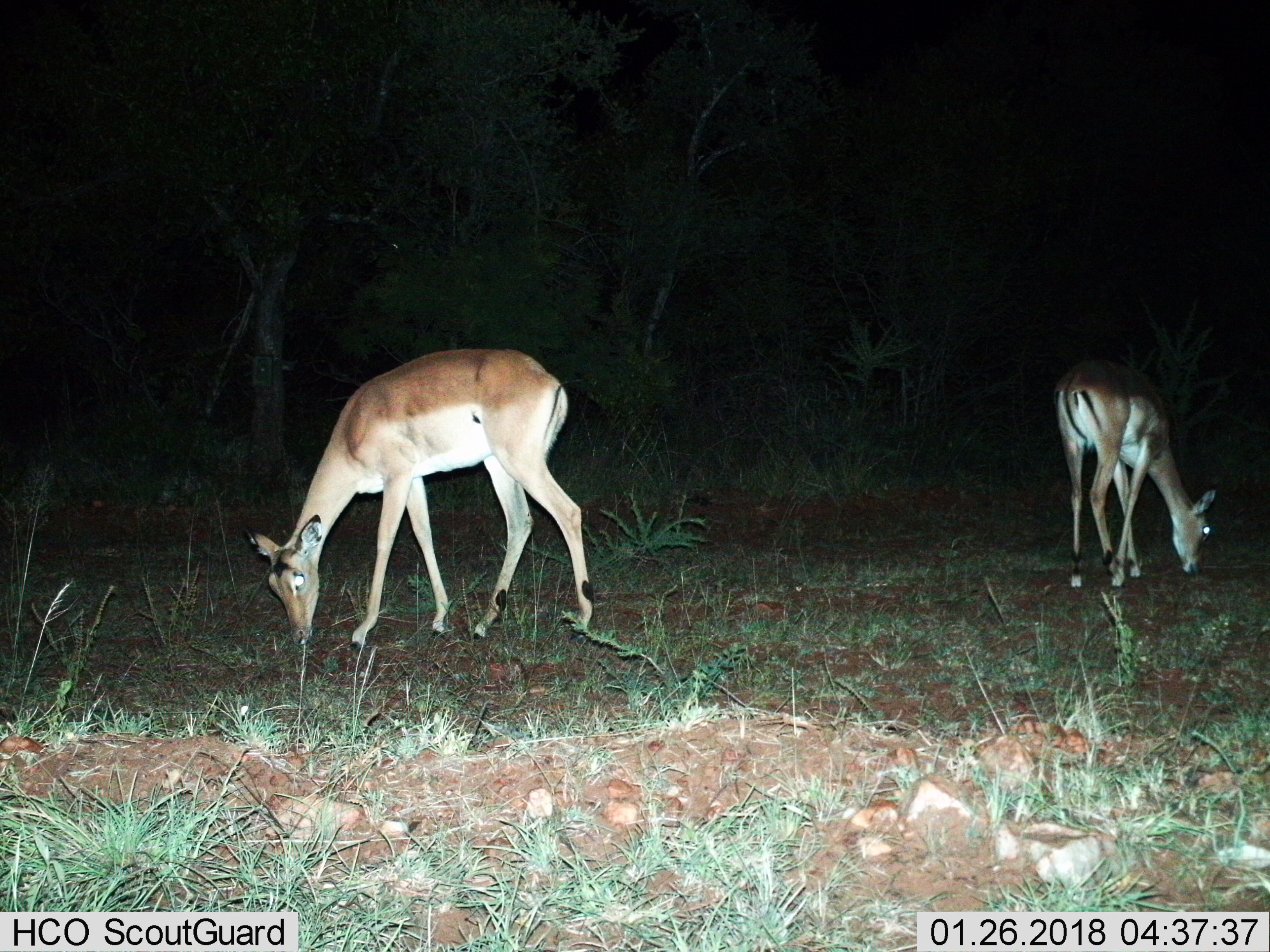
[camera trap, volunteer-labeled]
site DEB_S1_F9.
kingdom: Animalia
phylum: Chordata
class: Mammalia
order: Artiodactyla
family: Bovidae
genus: Aepyceros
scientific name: Aepyceros melampus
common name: impala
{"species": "impala (Aepyceros melampus)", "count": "2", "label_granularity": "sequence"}